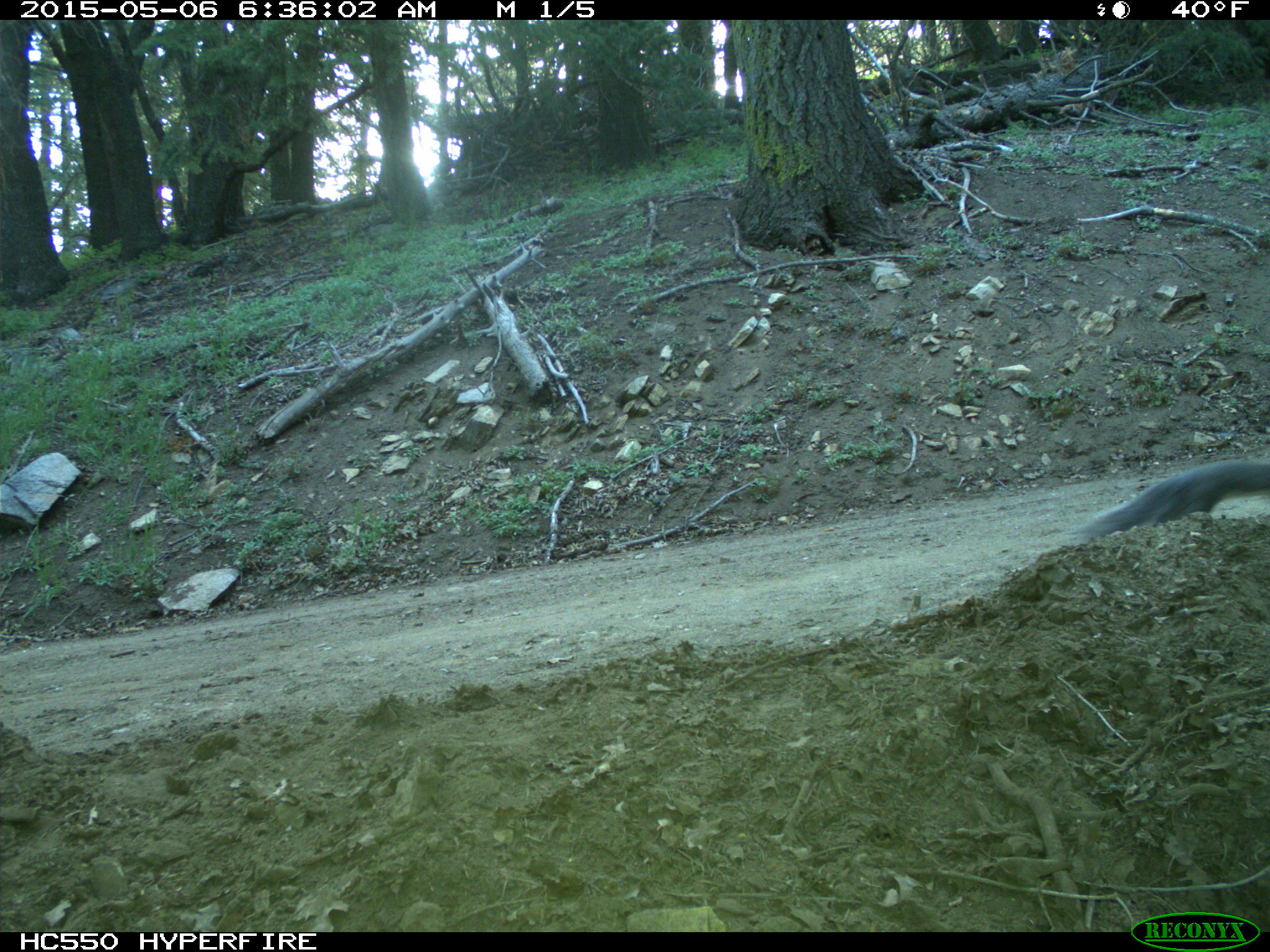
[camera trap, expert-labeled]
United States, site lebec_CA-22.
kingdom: Animalia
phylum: Chordata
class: Mammalia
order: Rodentia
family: Sciuridae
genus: Sciurus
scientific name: Sciurus carolinensis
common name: eastern gray squirrel